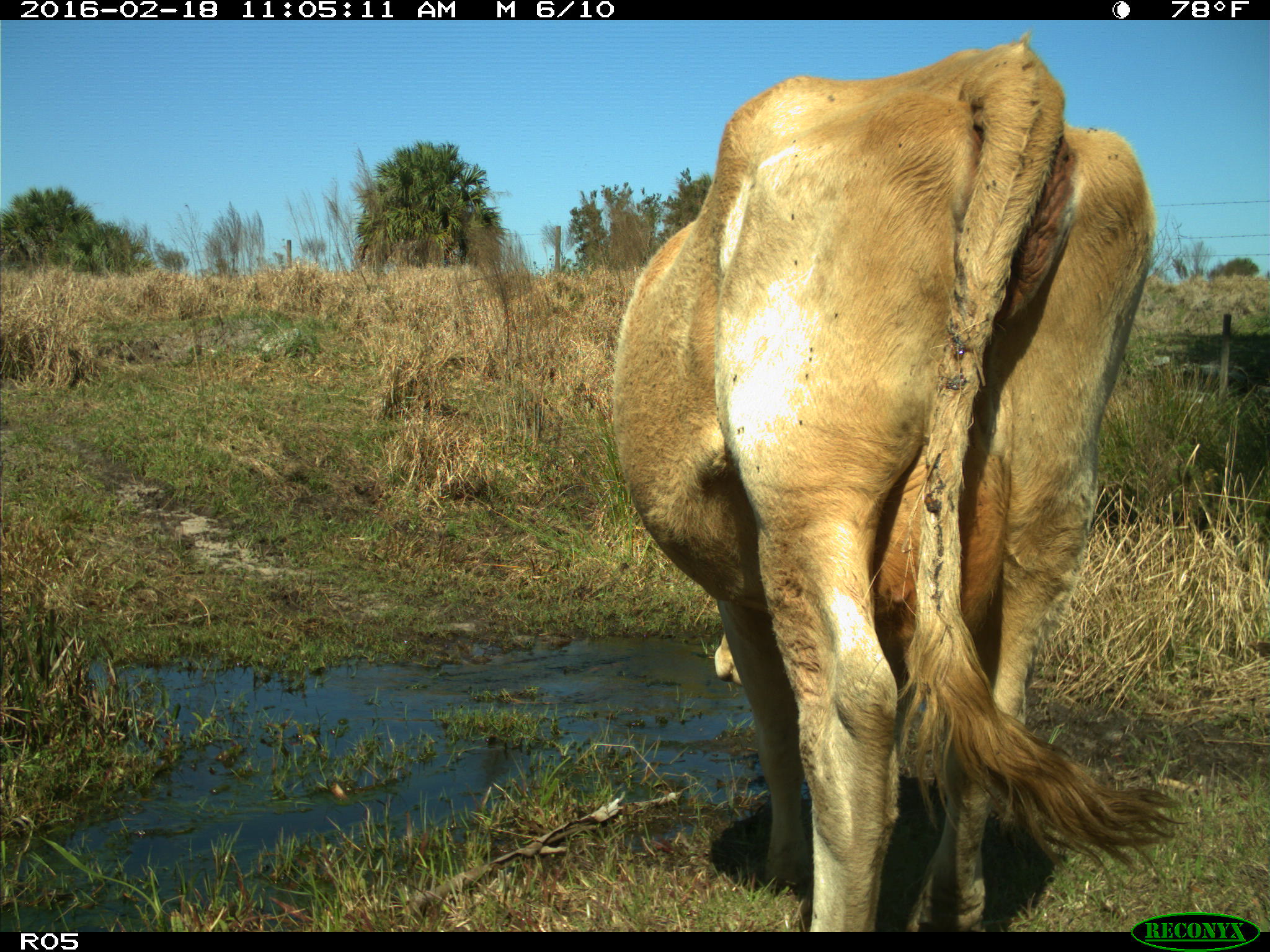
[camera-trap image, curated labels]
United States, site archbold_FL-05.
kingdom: Animalia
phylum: Chordata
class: Mammalia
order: Artiodactyla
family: Bovidae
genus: Bos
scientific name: Bos taurus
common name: domestic cow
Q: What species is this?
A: Bos taurus (domestic cow).